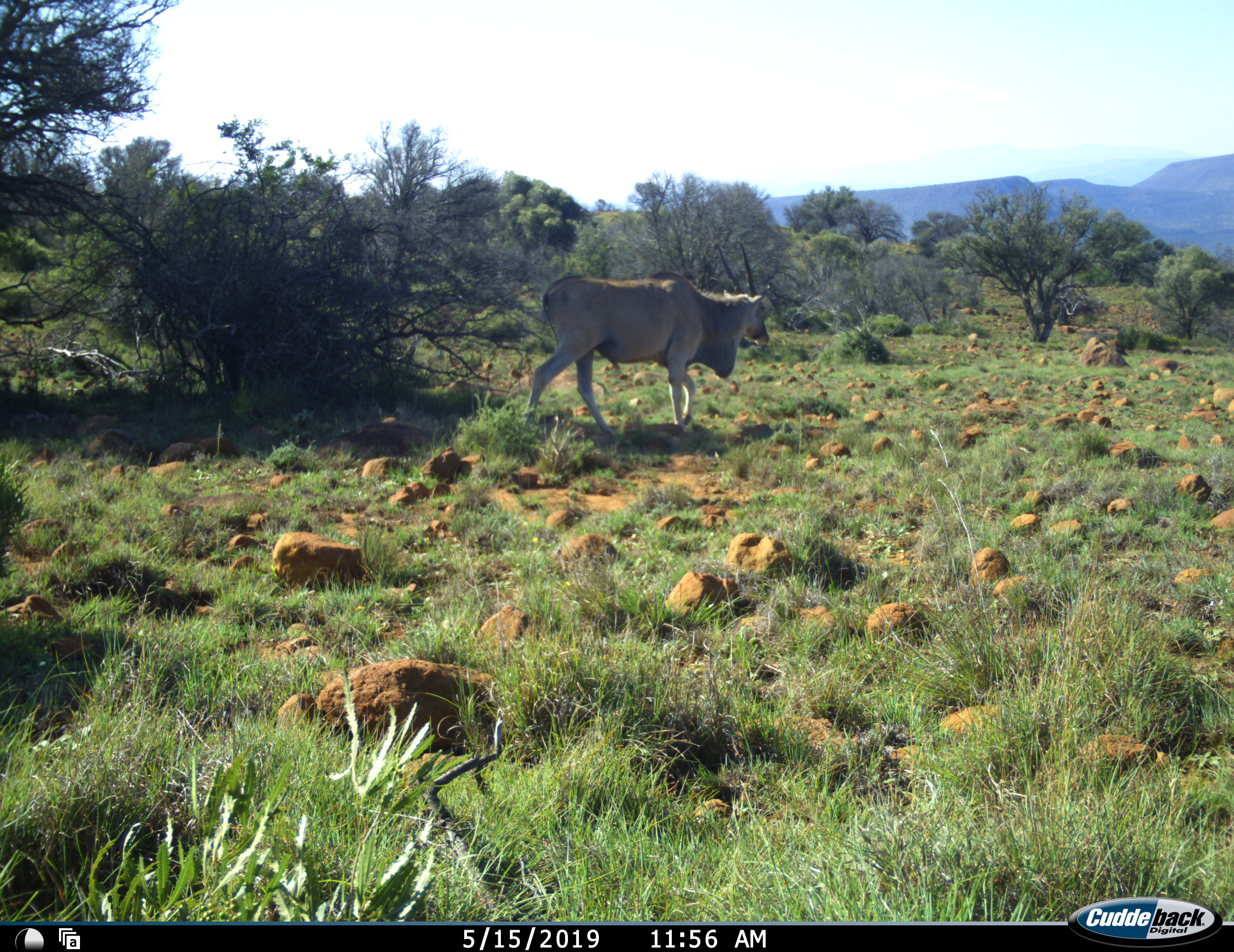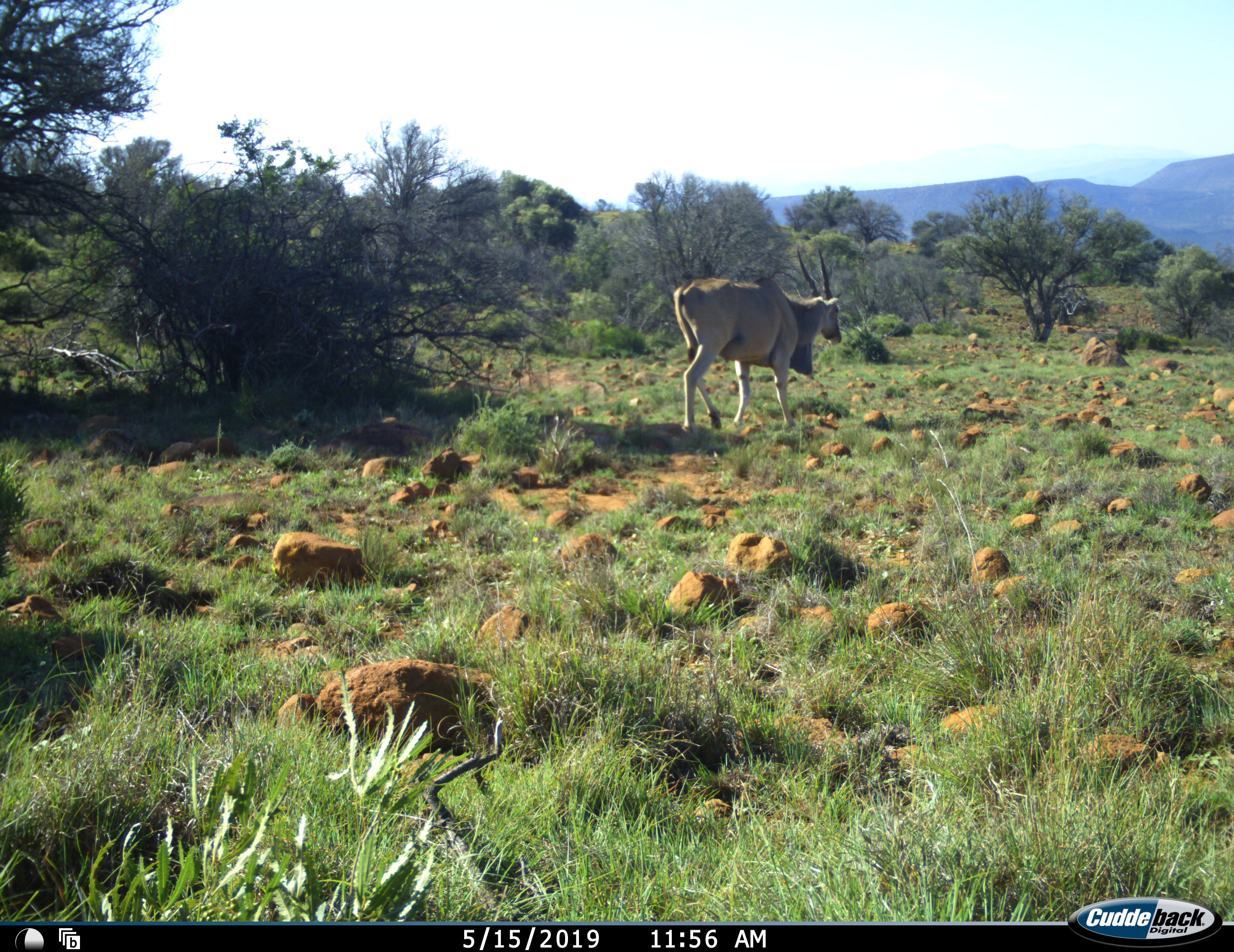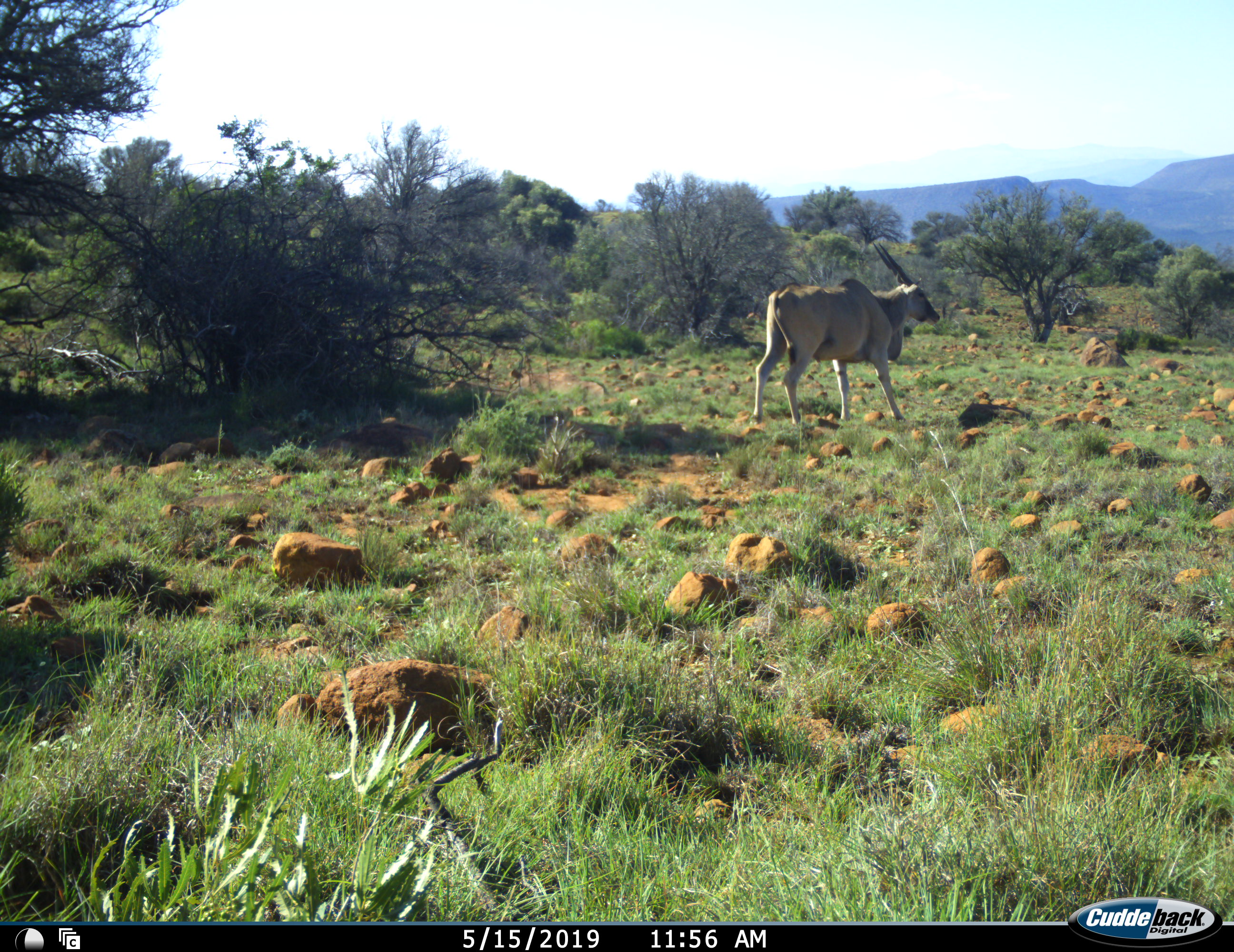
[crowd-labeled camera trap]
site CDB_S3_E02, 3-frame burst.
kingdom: Animalia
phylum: Chordata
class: Mammalia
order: Artiodactyla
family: Bovidae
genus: Tragelaphus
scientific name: Tragelaphus oryx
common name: eland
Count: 1.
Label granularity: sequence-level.